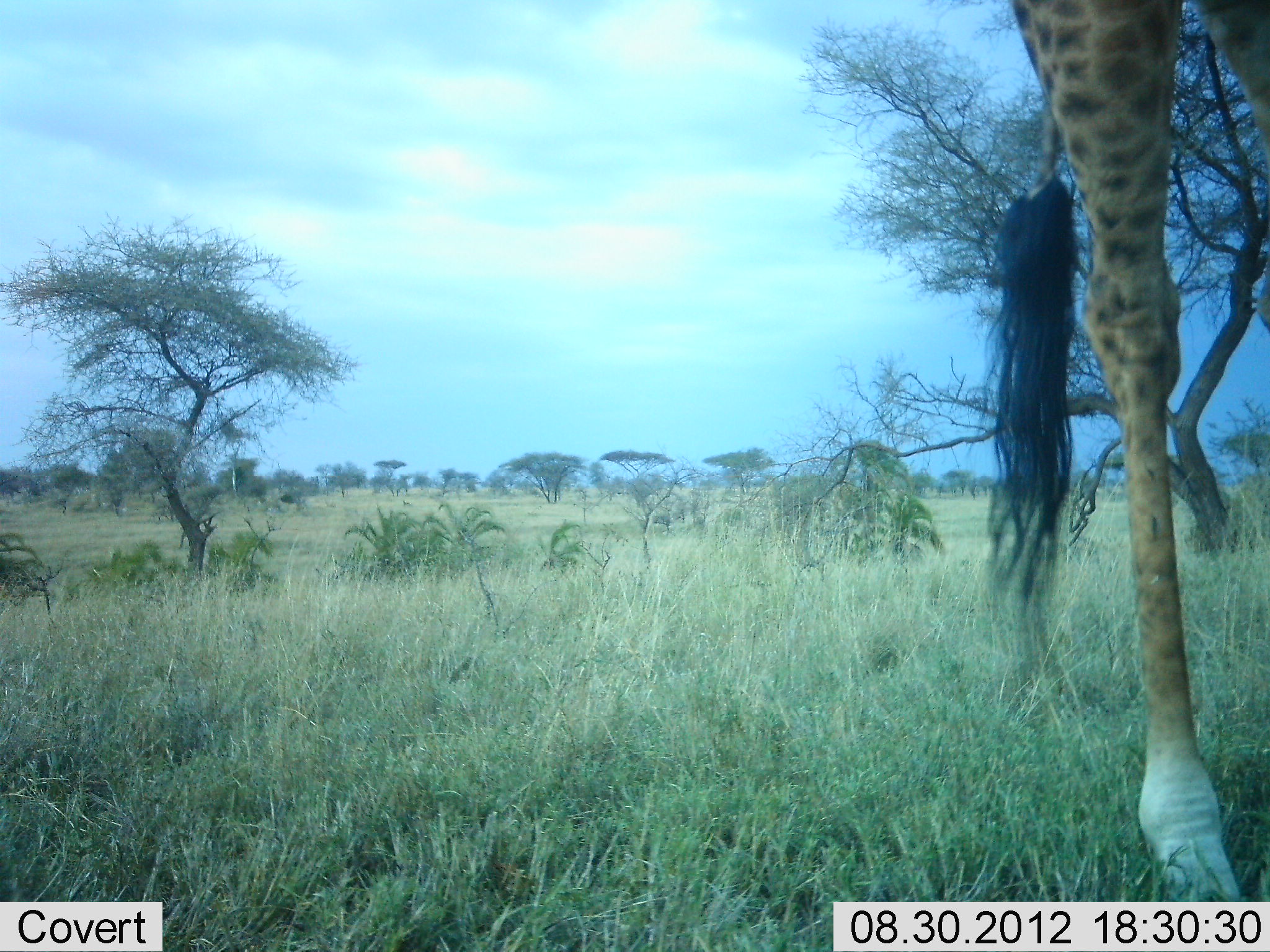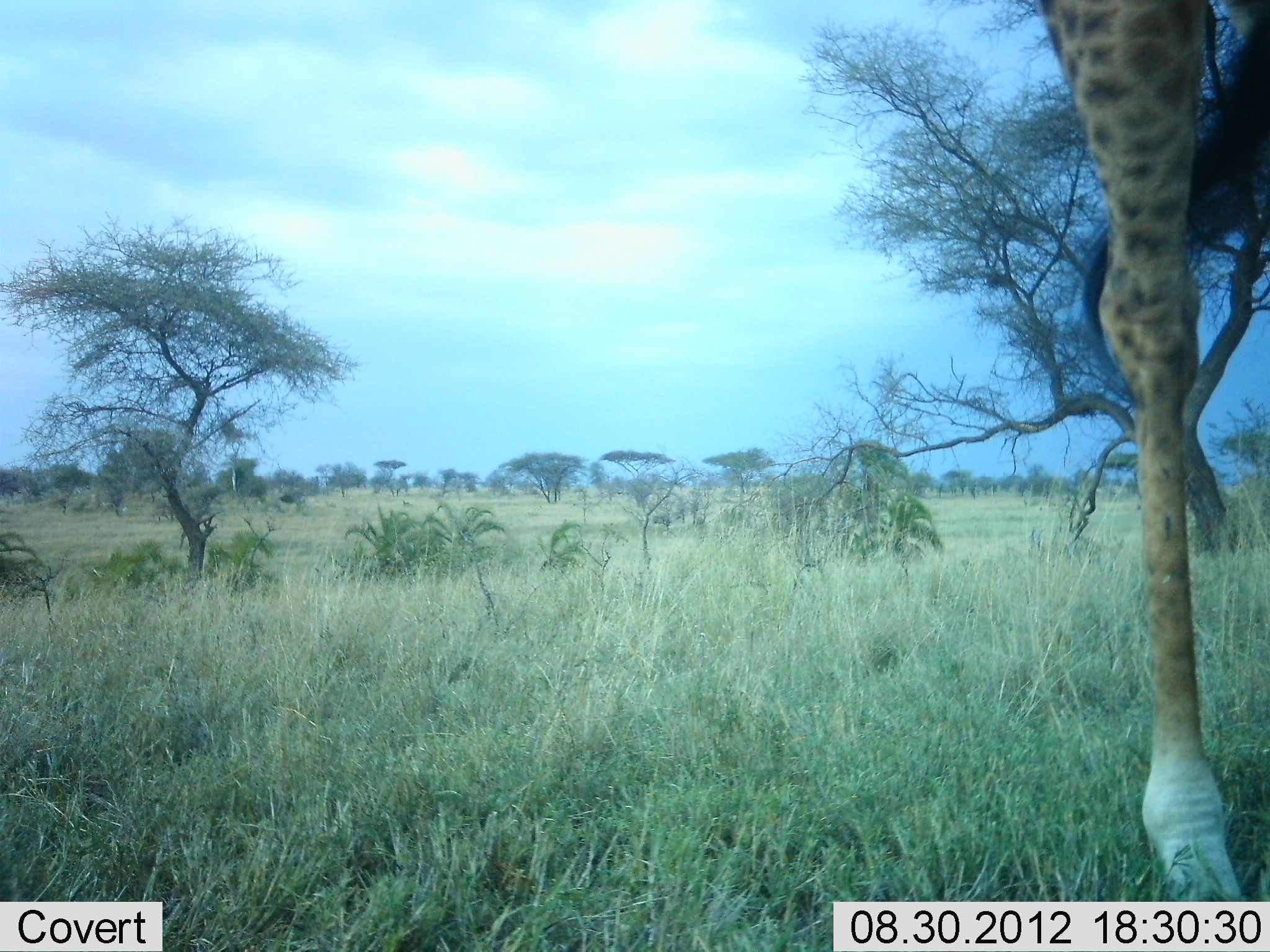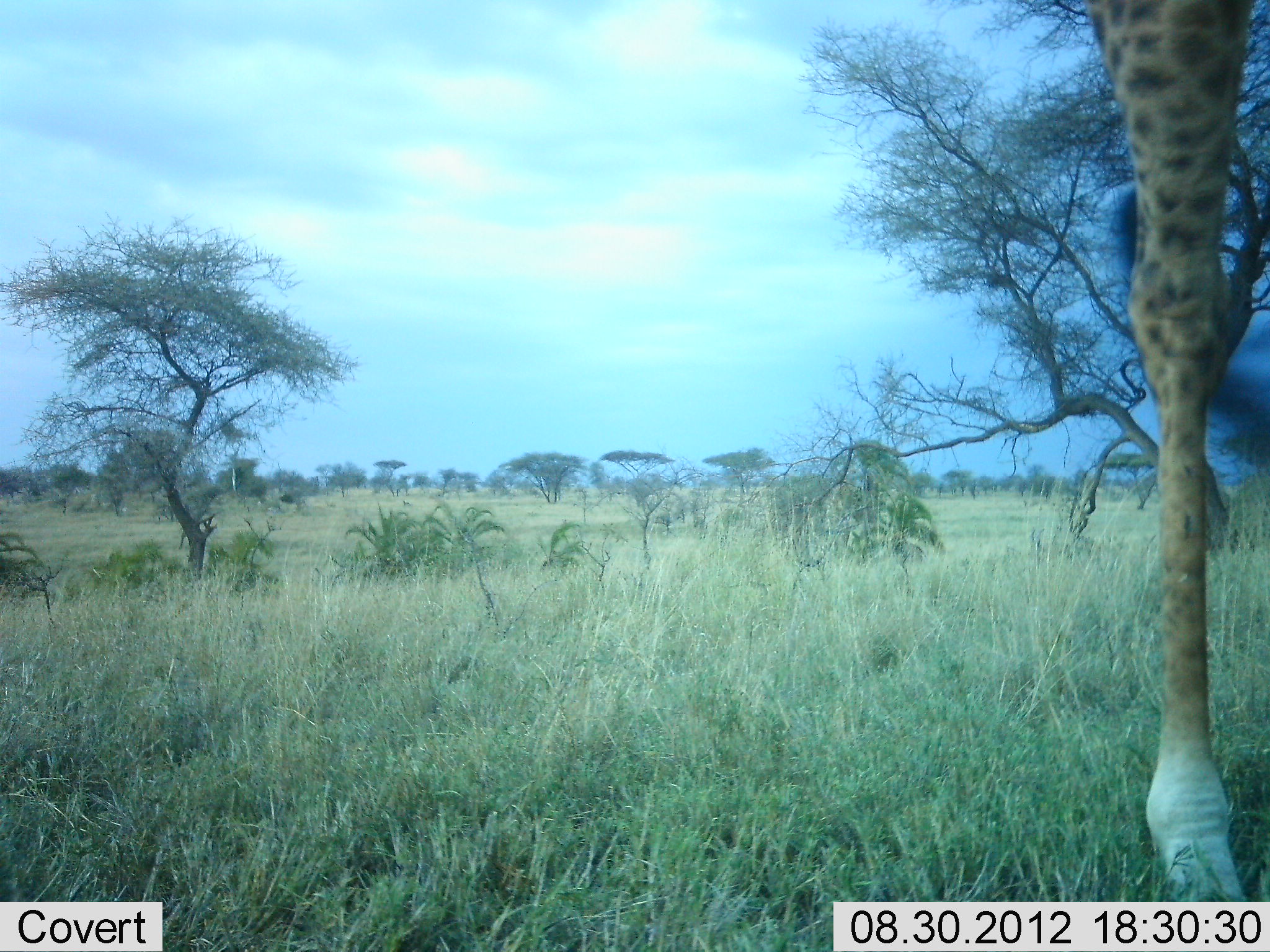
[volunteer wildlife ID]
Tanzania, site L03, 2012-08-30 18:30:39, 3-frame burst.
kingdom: Animalia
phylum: Chordata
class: Mammalia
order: Artiodactyla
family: Giraffidae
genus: Giraffa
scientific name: Giraffa camelopardalis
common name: giraffe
Giraffe (Giraffa camelopardalis), count 1. Behavior (volunteer vote fractions): standing 80%, resting 0%, moving 20%, interacting 0%. Young present (vote fraction): 0%. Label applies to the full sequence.